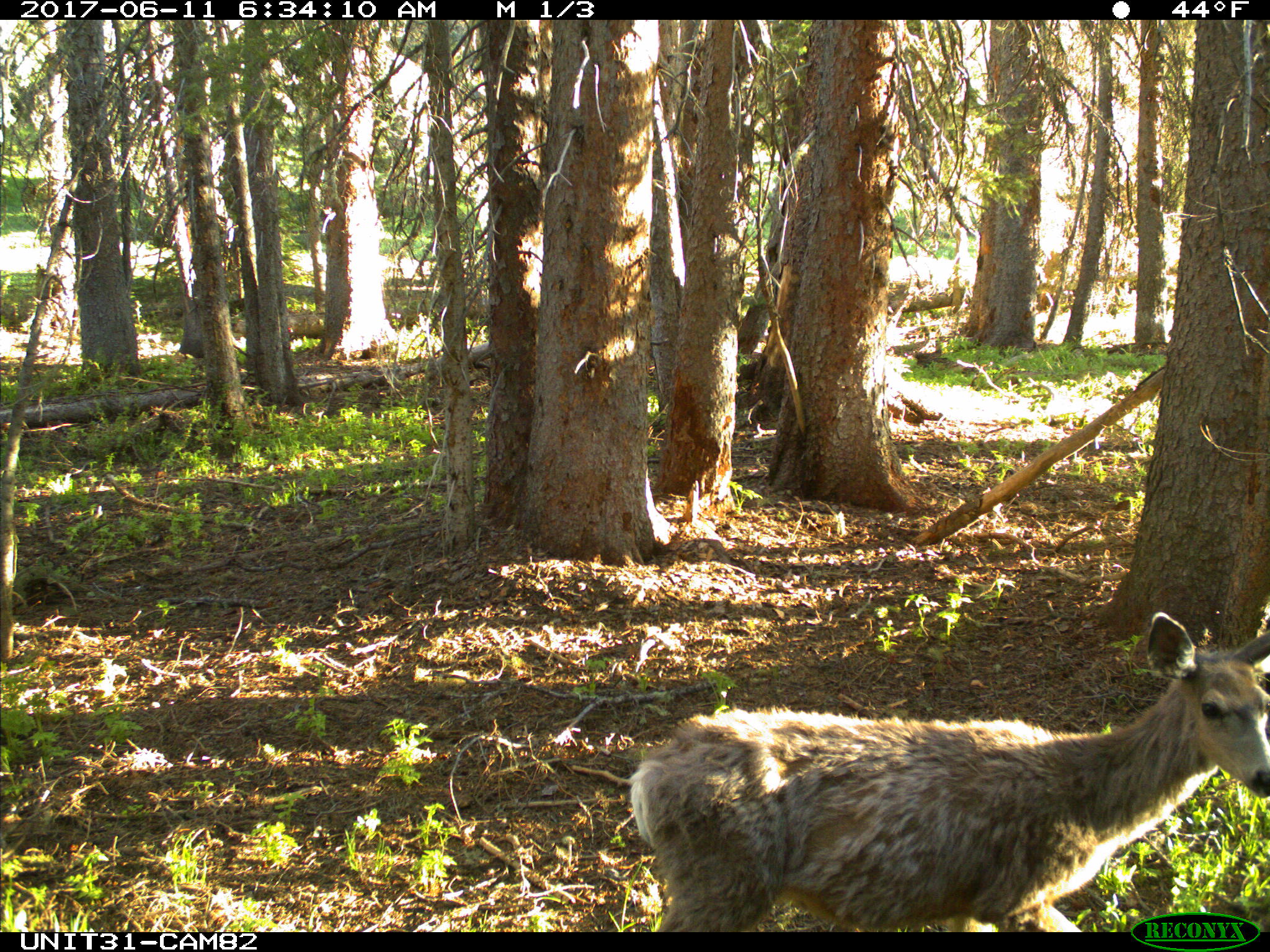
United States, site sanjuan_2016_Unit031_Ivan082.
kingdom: Animalia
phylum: Chordata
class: Mammalia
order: Artiodactyla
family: Cervidae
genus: Odocoileus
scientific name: Odocoileus hemionus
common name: mule deer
Odocoileus hemionus (mule deer).